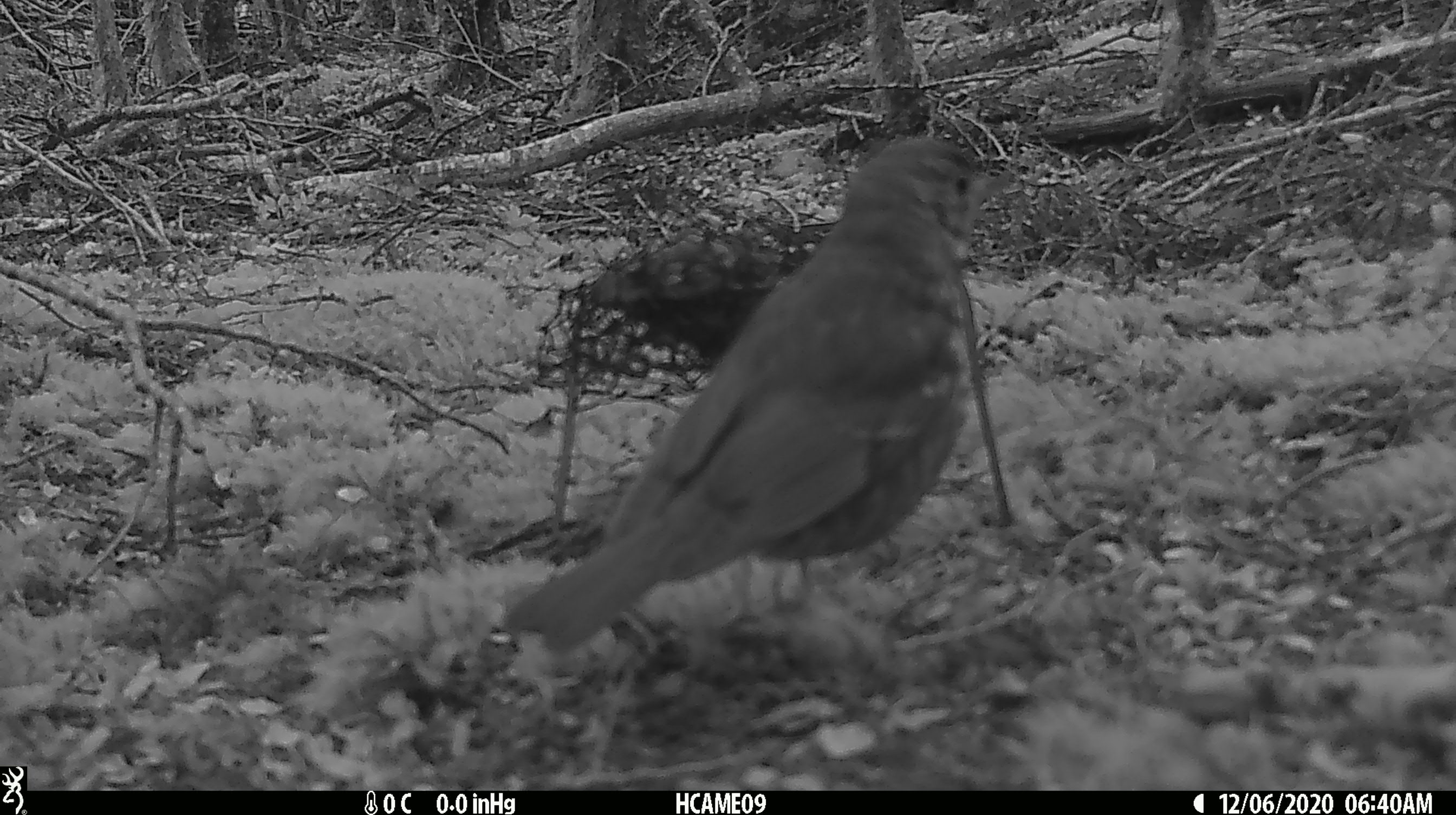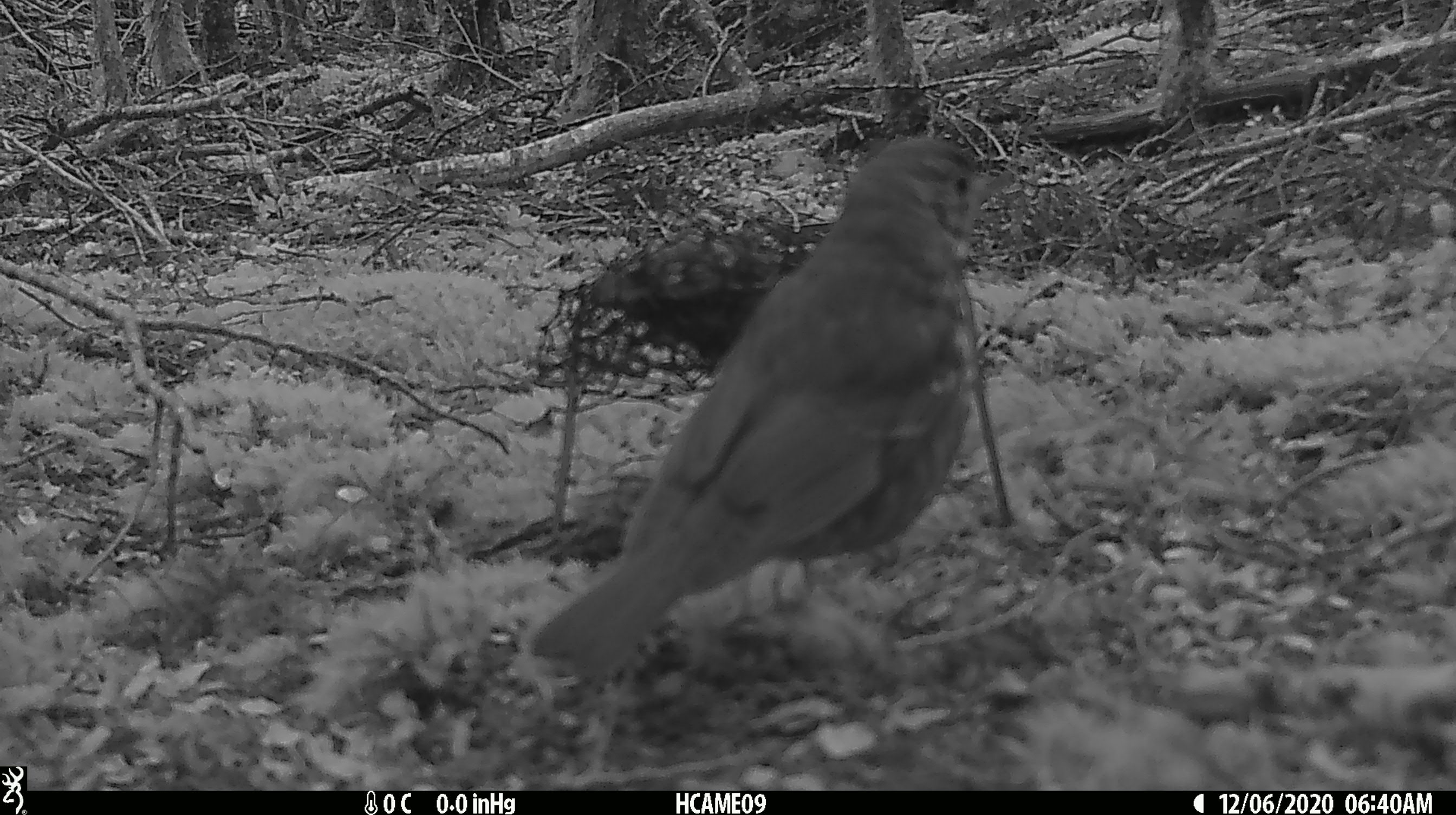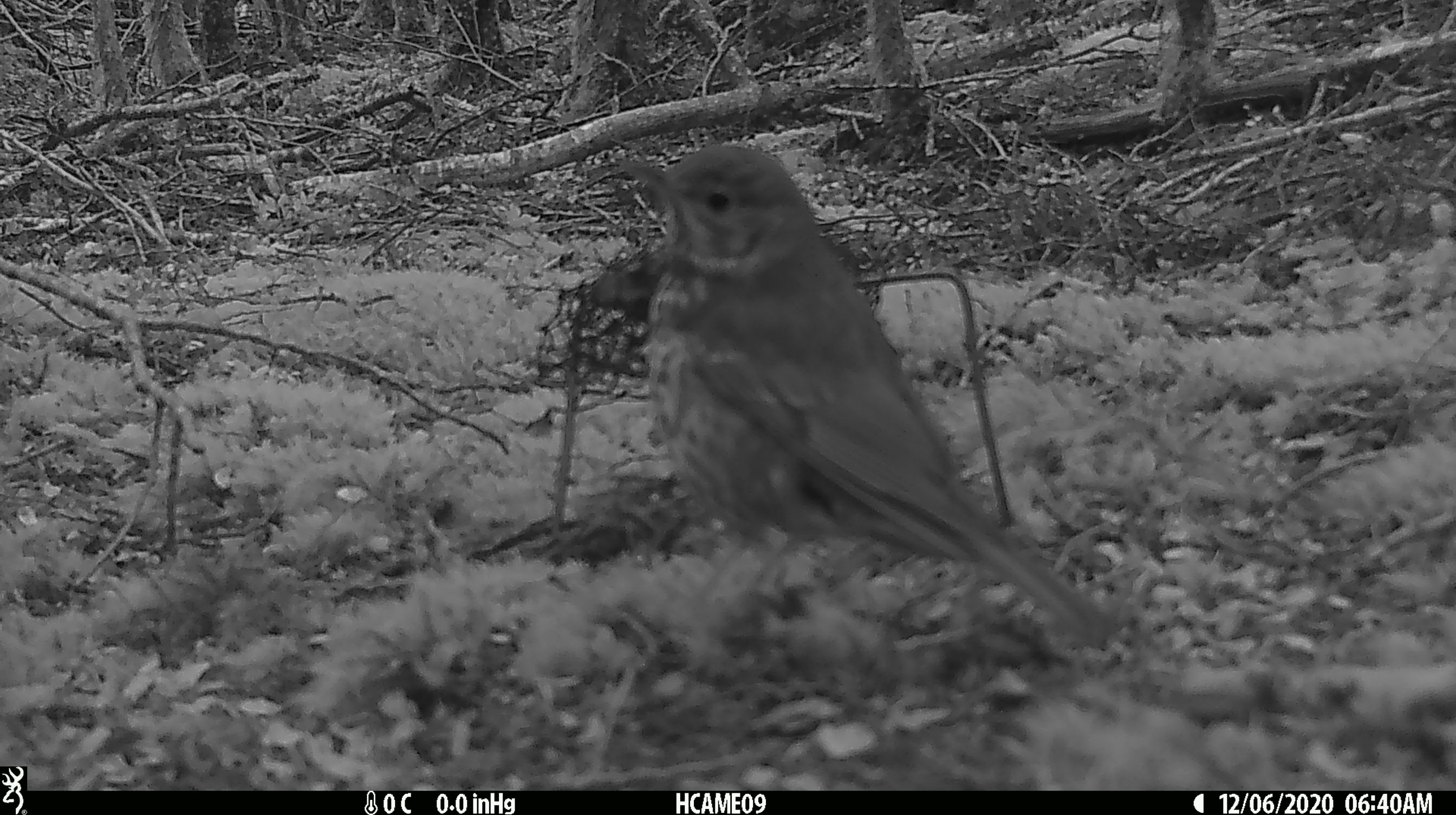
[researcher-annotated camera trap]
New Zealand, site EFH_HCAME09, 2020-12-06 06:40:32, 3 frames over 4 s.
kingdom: Animalia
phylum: Chordata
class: Aves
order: Passeriformes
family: Turdidae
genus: Turdus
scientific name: Turdus philomelos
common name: song thrush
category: thrush